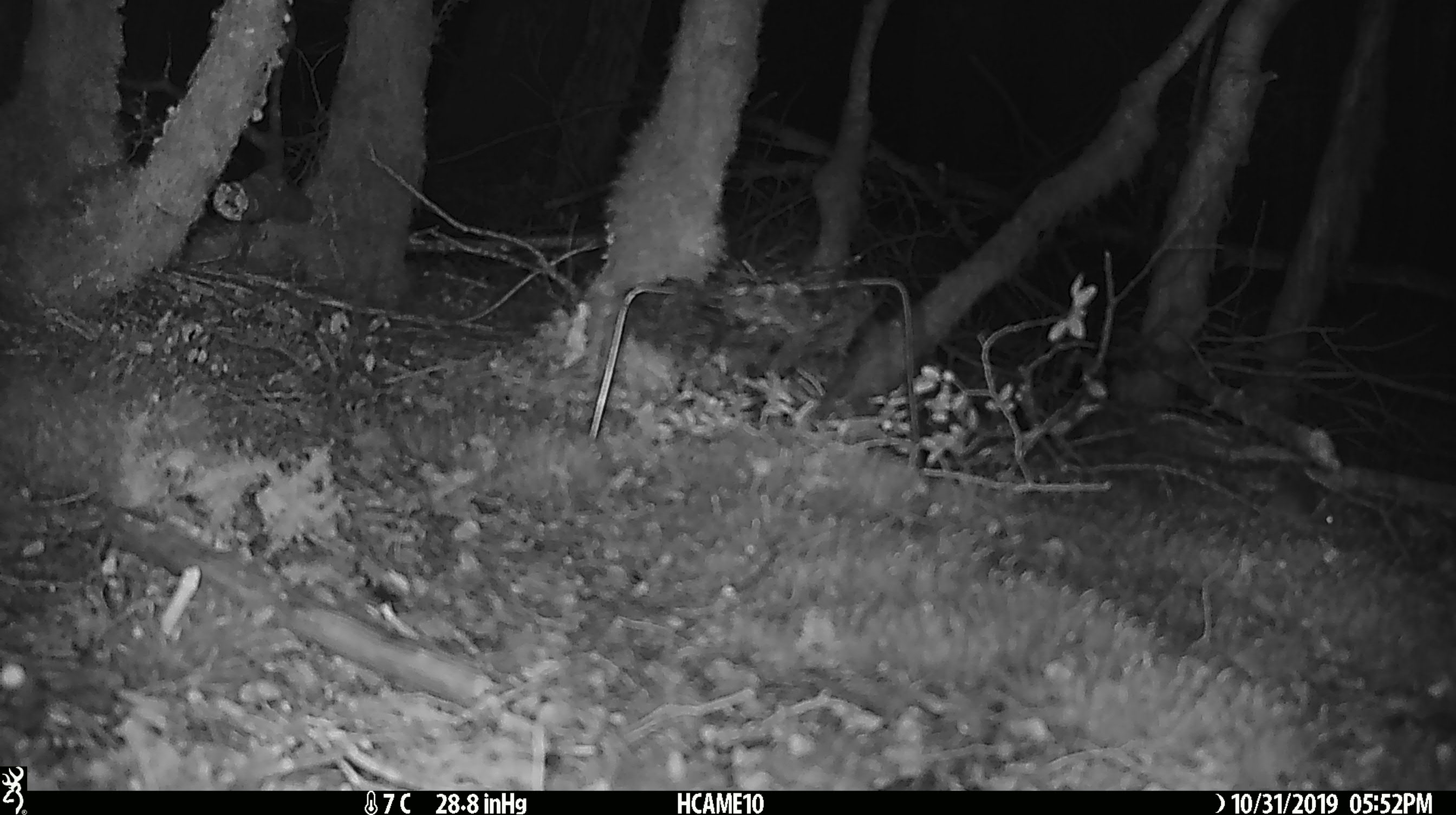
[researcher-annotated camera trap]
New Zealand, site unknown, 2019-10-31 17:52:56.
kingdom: Animalia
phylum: Chordata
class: Mammalia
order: Rodentia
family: Muridae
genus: Mus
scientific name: Mus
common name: mouse